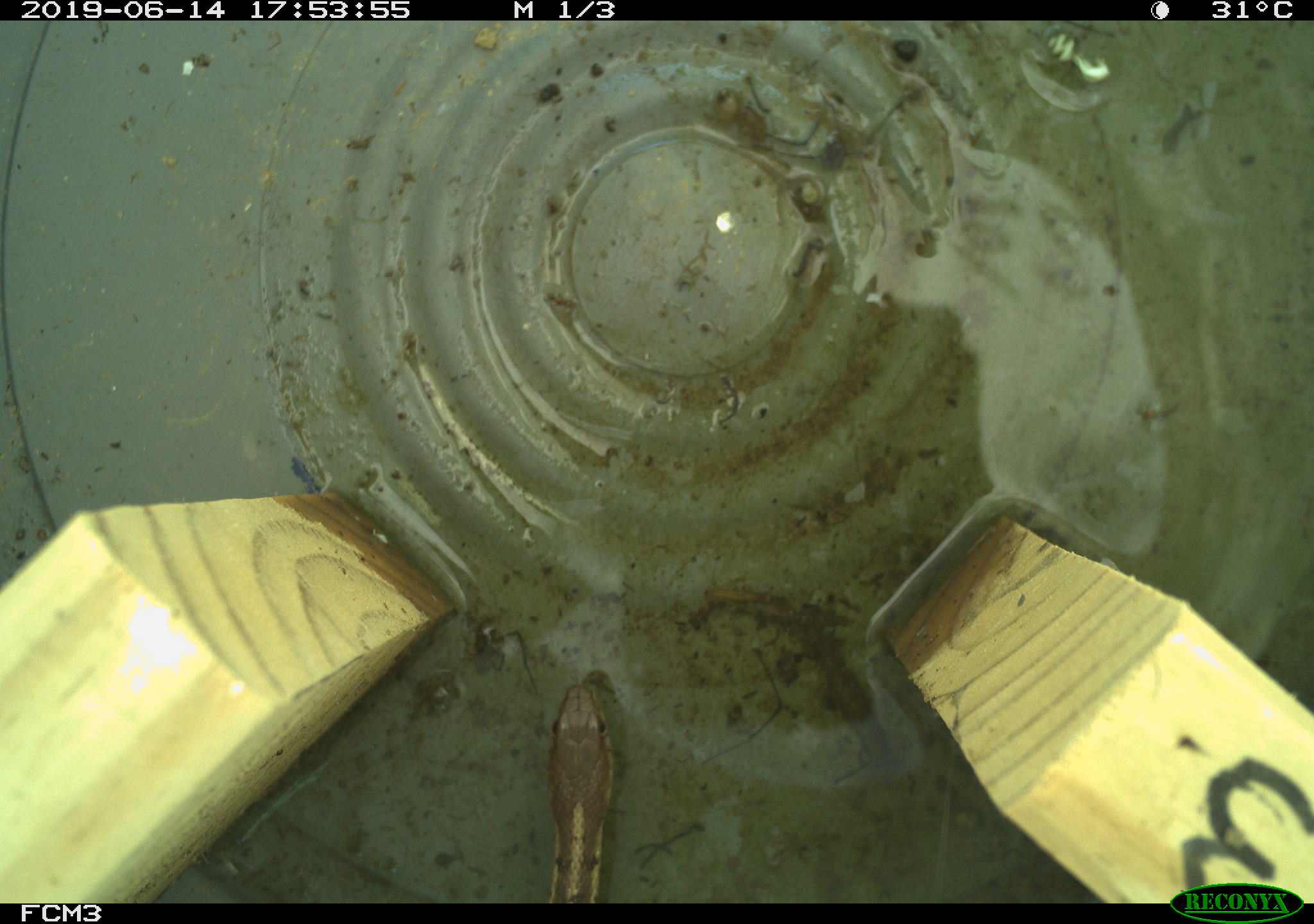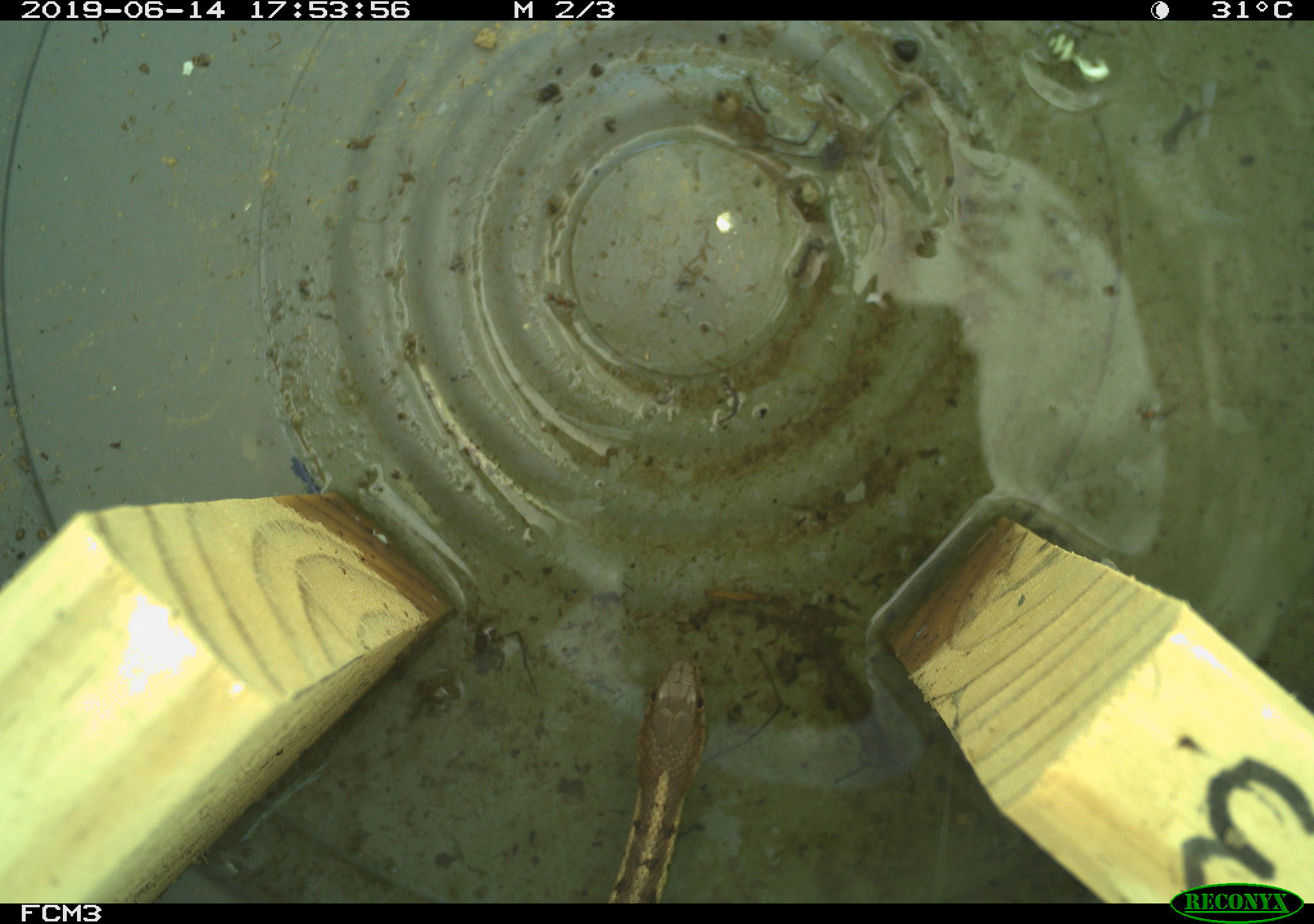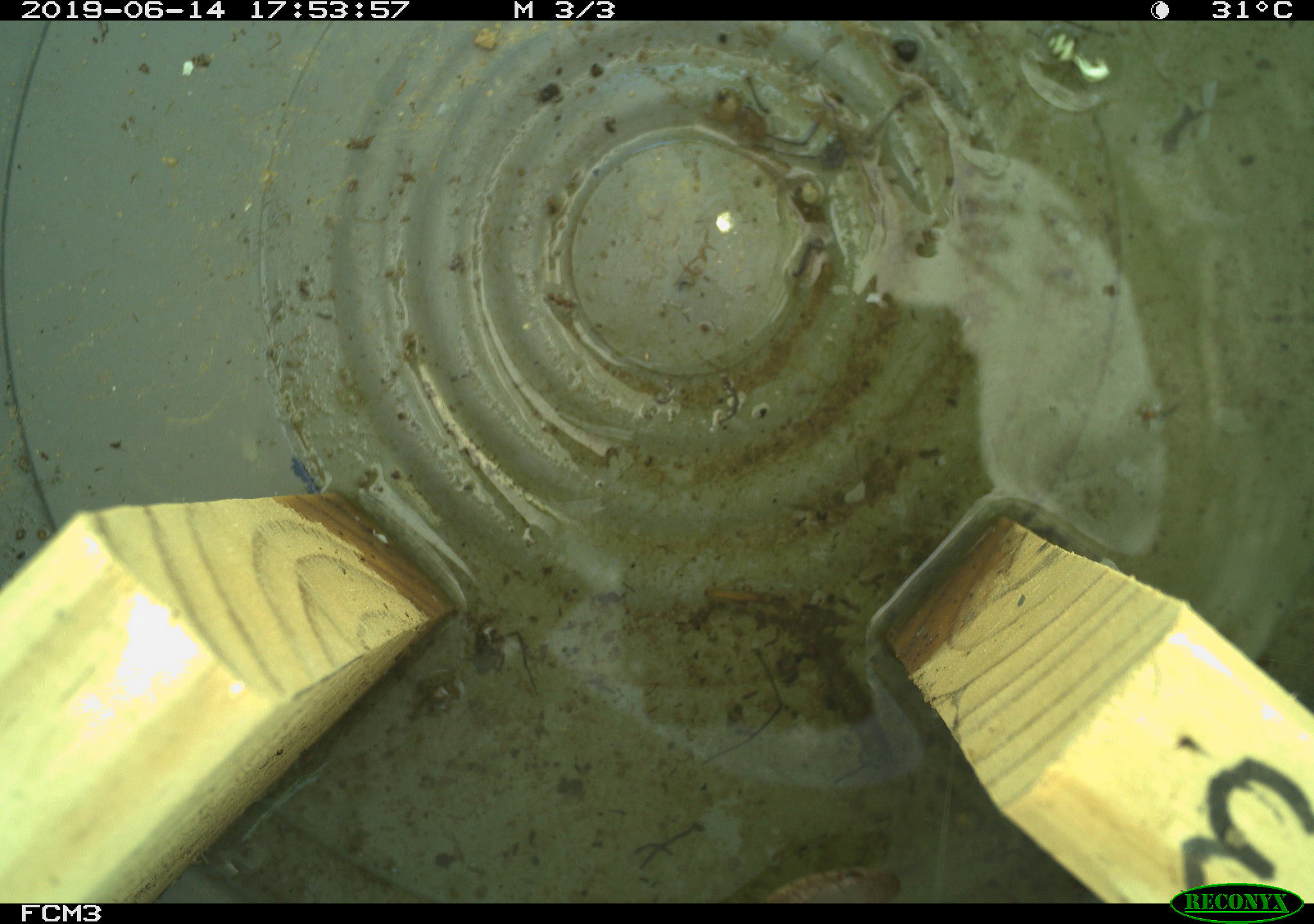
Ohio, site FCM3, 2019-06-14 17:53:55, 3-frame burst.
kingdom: Animalia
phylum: Chordata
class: Reptilia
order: Squamata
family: Colubridae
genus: Thamnophis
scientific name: Thamnophis sirtalis sirtalis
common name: eastern gartersnake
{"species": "eastern gartersnake (Thamnophis sirtalis sirtalis)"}